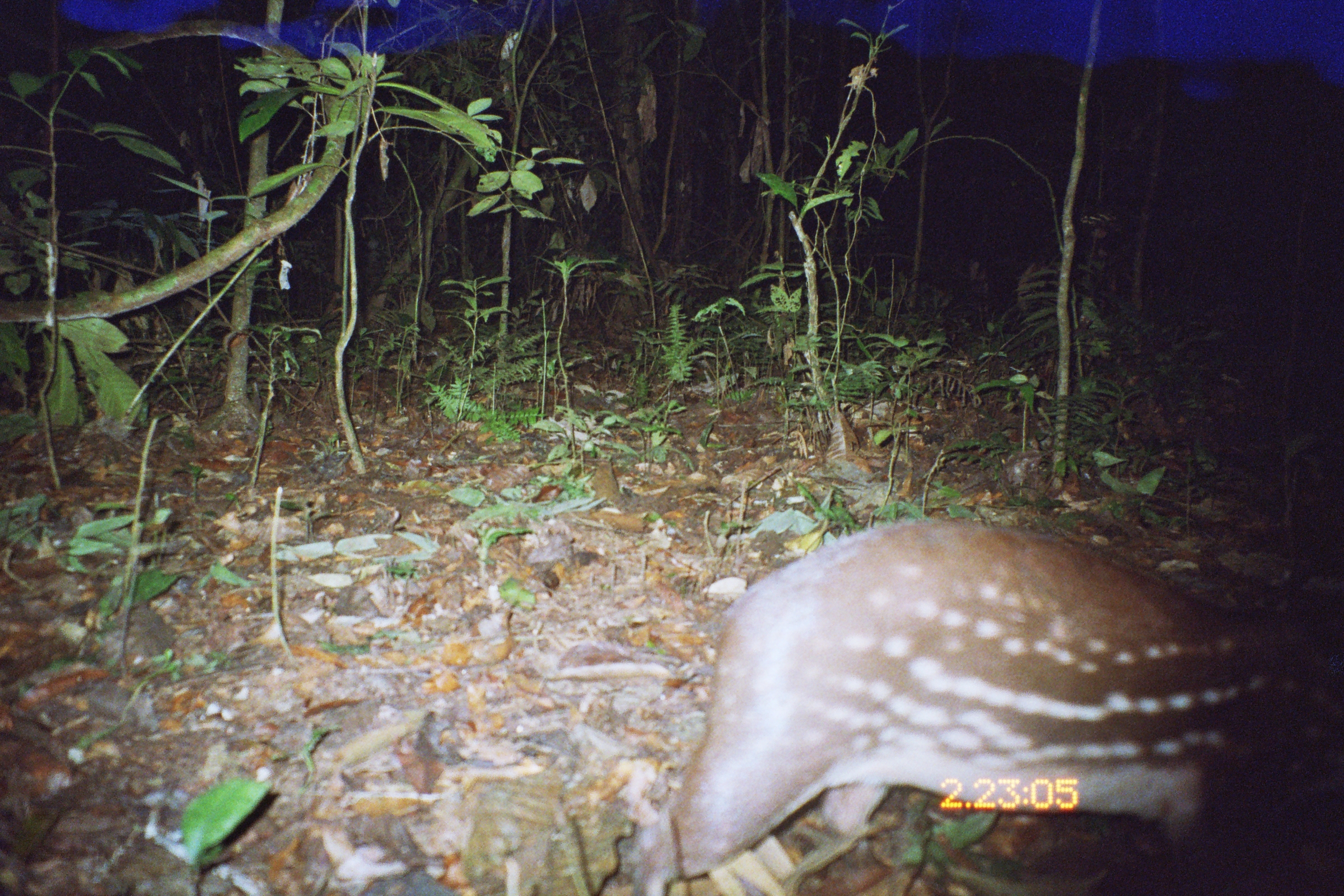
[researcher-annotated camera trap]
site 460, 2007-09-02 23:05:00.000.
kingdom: Animalia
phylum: Chordata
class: Mammalia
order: Rodentia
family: Cuniculidae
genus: Cuniculus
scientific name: Cuniculus paca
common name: spotted paca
Cuniculus paca (spotted paca).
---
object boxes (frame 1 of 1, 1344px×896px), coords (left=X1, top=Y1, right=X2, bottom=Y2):
cuniculus paca: (left=619, top=518, right=1344, bottom=896)